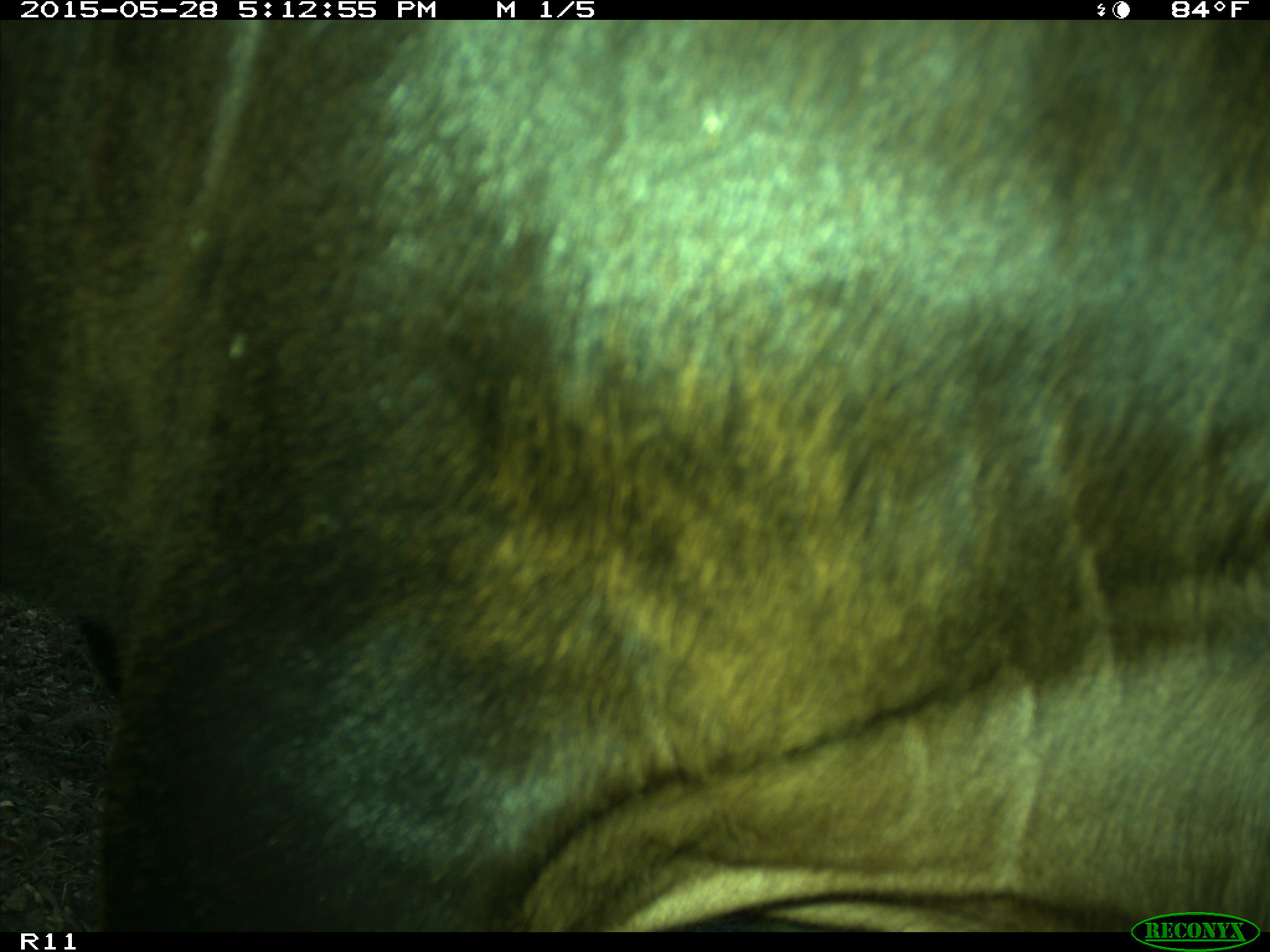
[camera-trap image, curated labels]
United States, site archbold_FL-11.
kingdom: Animalia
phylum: Chordata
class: Mammalia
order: Artiodactyla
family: Bovidae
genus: Bos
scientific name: Bos taurus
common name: domestic cow